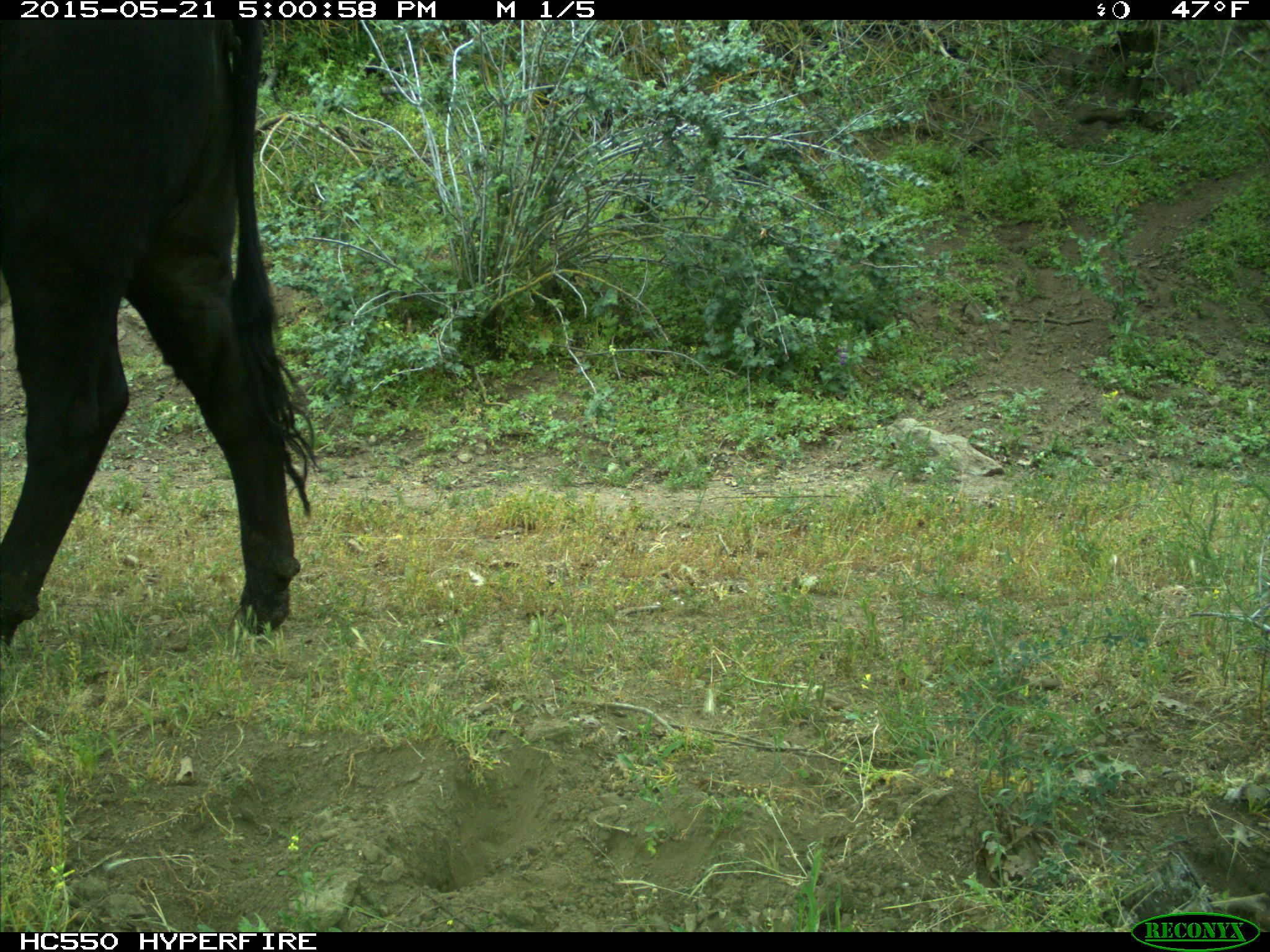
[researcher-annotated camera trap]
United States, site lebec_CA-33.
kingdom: Animalia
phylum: Chordata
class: Mammalia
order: Artiodactyla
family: Bovidae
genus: Bos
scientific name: Bos taurus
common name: domestic cow